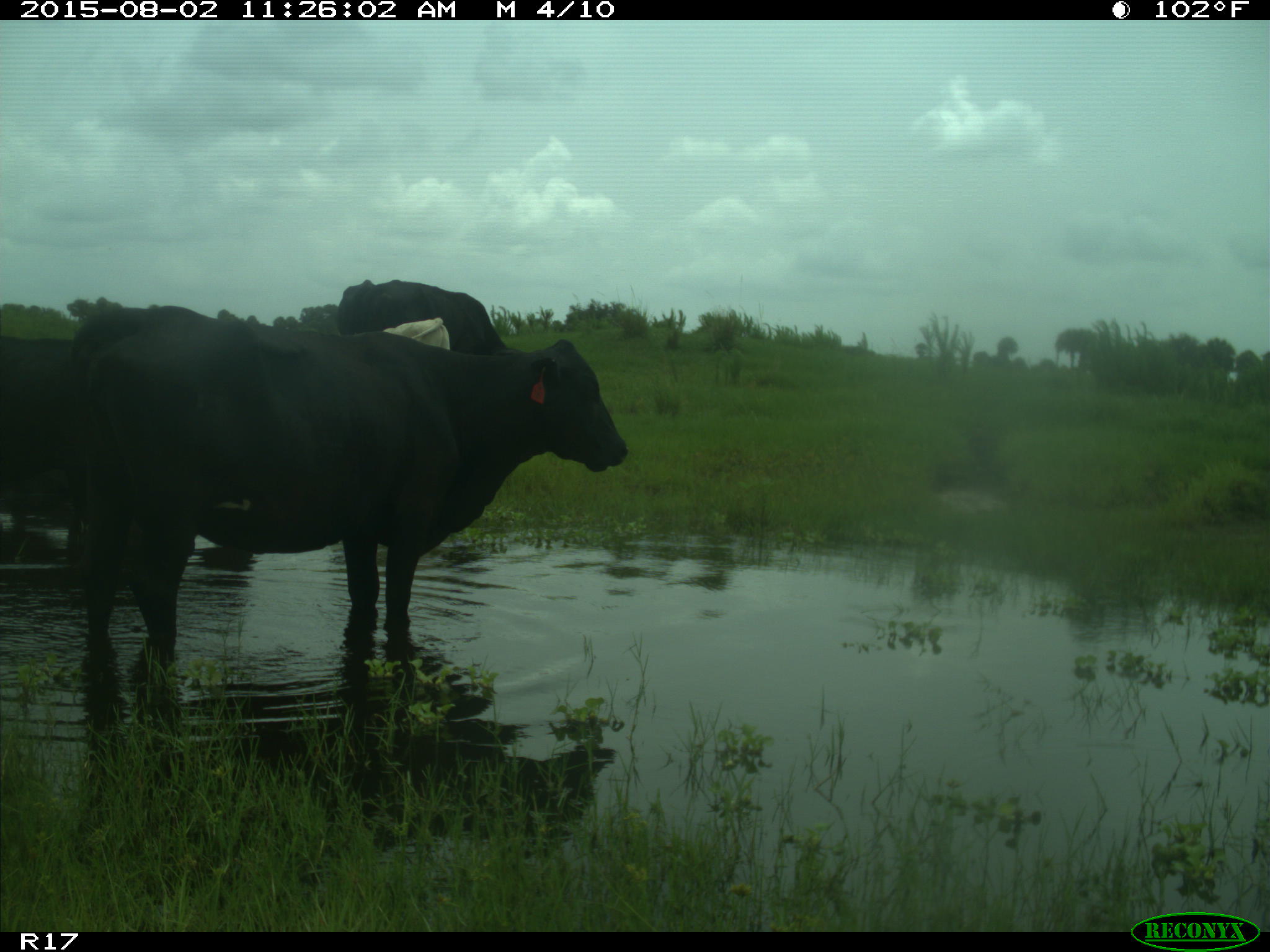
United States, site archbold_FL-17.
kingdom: Animalia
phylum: Chordata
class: Mammalia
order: Artiodactyla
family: Bovidae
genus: Bos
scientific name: Bos taurus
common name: domestic cow